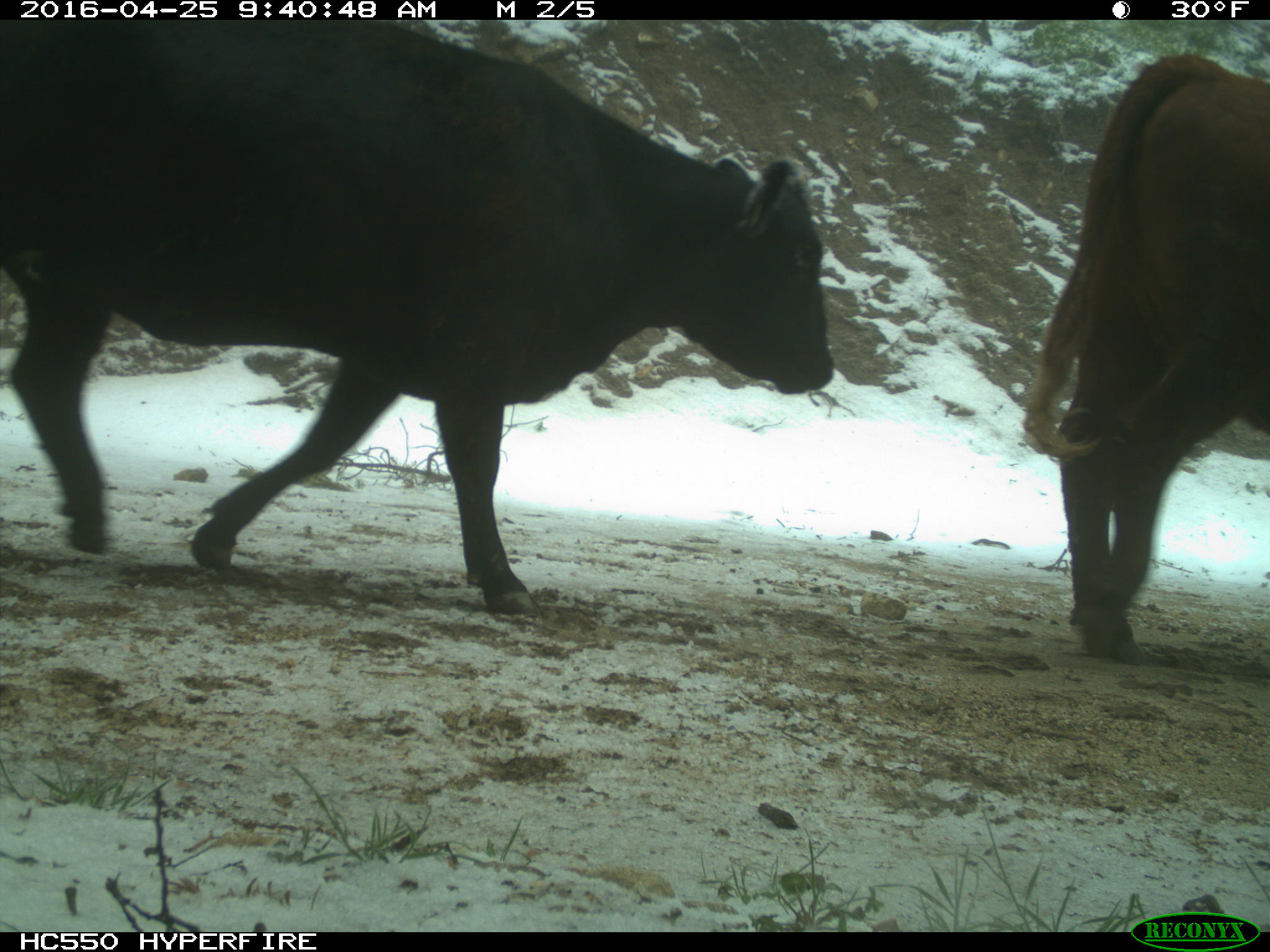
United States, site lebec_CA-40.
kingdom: Animalia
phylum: Chordata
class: Mammalia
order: Artiodactyla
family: Bovidae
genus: Bos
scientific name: Bos taurus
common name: domestic cow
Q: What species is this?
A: Bos taurus (domestic cow).